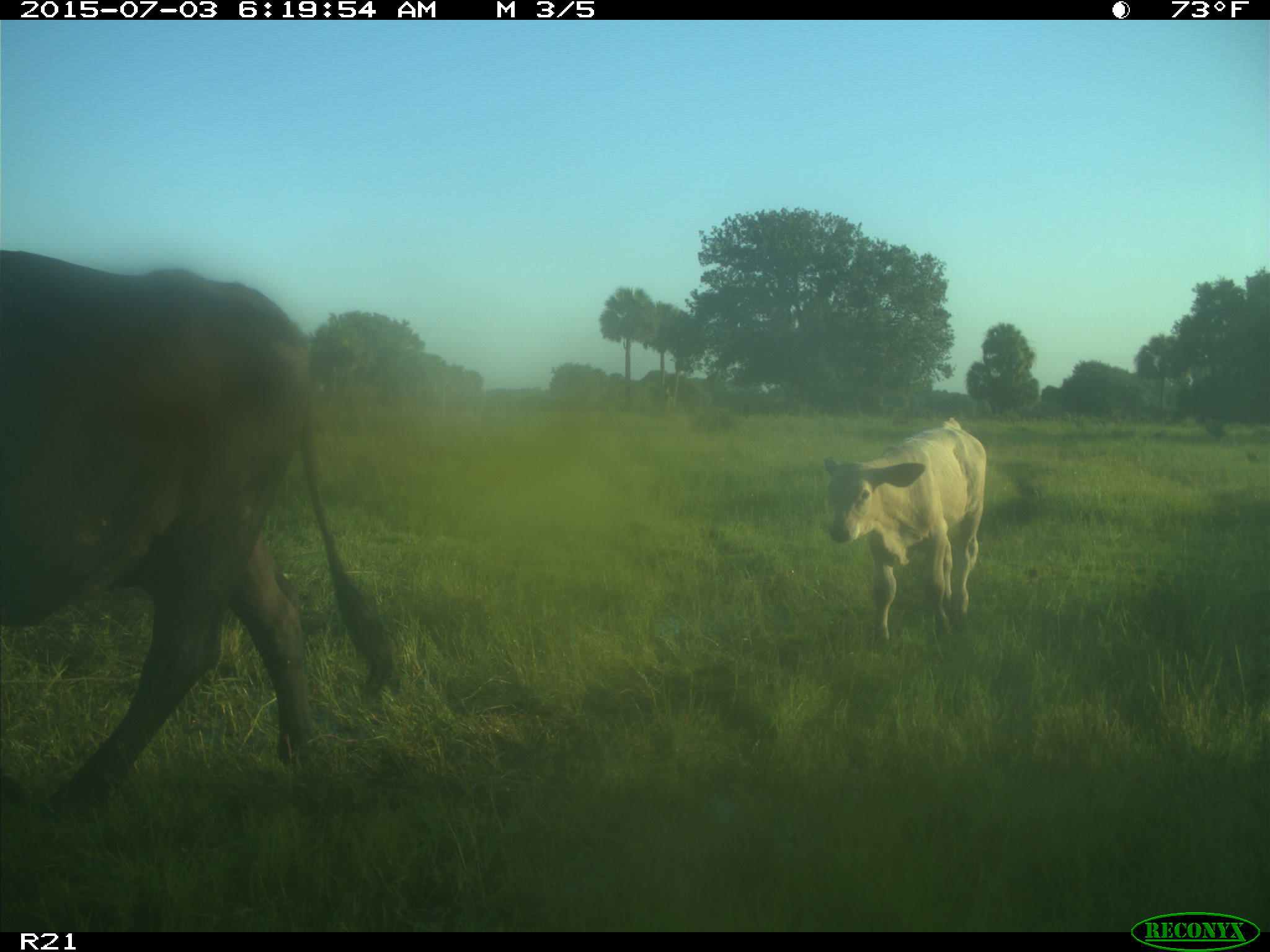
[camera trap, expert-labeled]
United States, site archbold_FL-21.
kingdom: Animalia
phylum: Chordata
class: Mammalia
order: Artiodactyla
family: Bovidae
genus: Bos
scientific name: Bos taurus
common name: domestic cow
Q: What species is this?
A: Bos taurus (domestic cow).